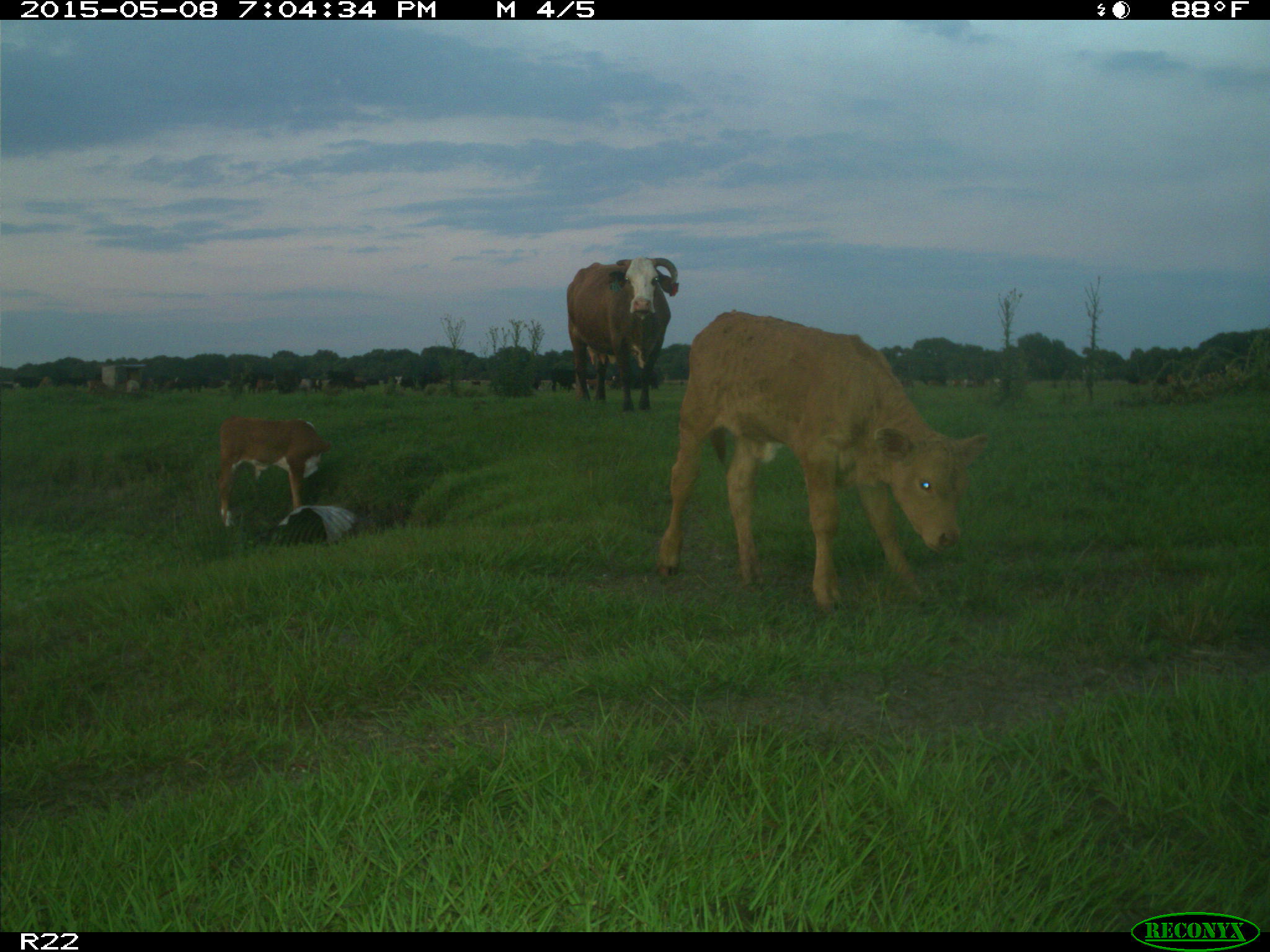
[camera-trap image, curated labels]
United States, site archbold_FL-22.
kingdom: Animalia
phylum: Chordata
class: Mammalia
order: Artiodactyla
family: Bovidae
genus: Bos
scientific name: Bos taurus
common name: domestic cow